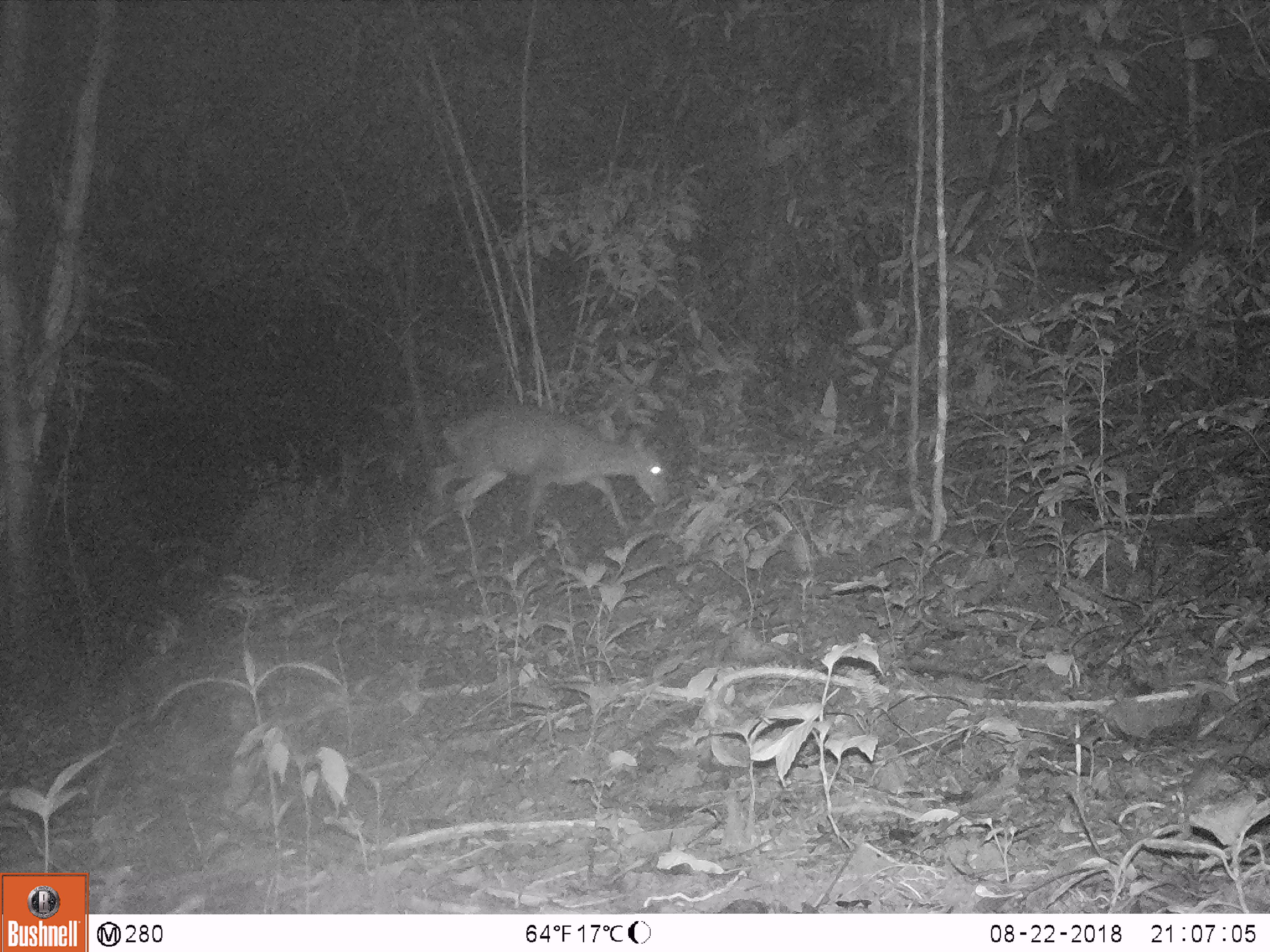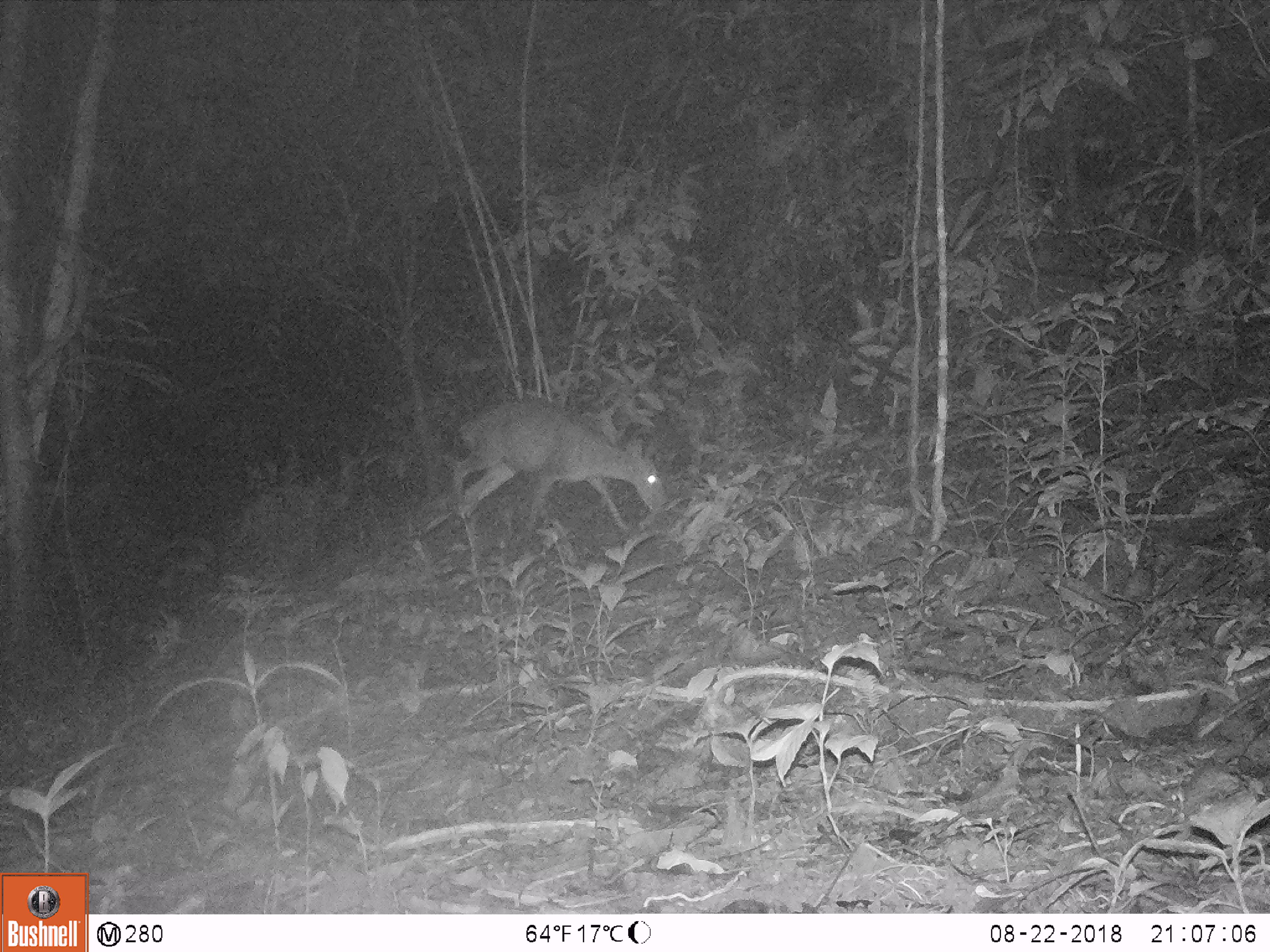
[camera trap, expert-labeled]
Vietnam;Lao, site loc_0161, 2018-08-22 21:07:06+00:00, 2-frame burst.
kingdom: Animalia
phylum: Chordata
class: Mammalia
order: Artiodactyla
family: Cervidae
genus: Muntiacus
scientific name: Muntiacus vuquangensis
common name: large-antlered muntjac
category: large antlered muntjac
Large antlered muntjac (large-antlered muntjac) (Muntiacus vuquangensis). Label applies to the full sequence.